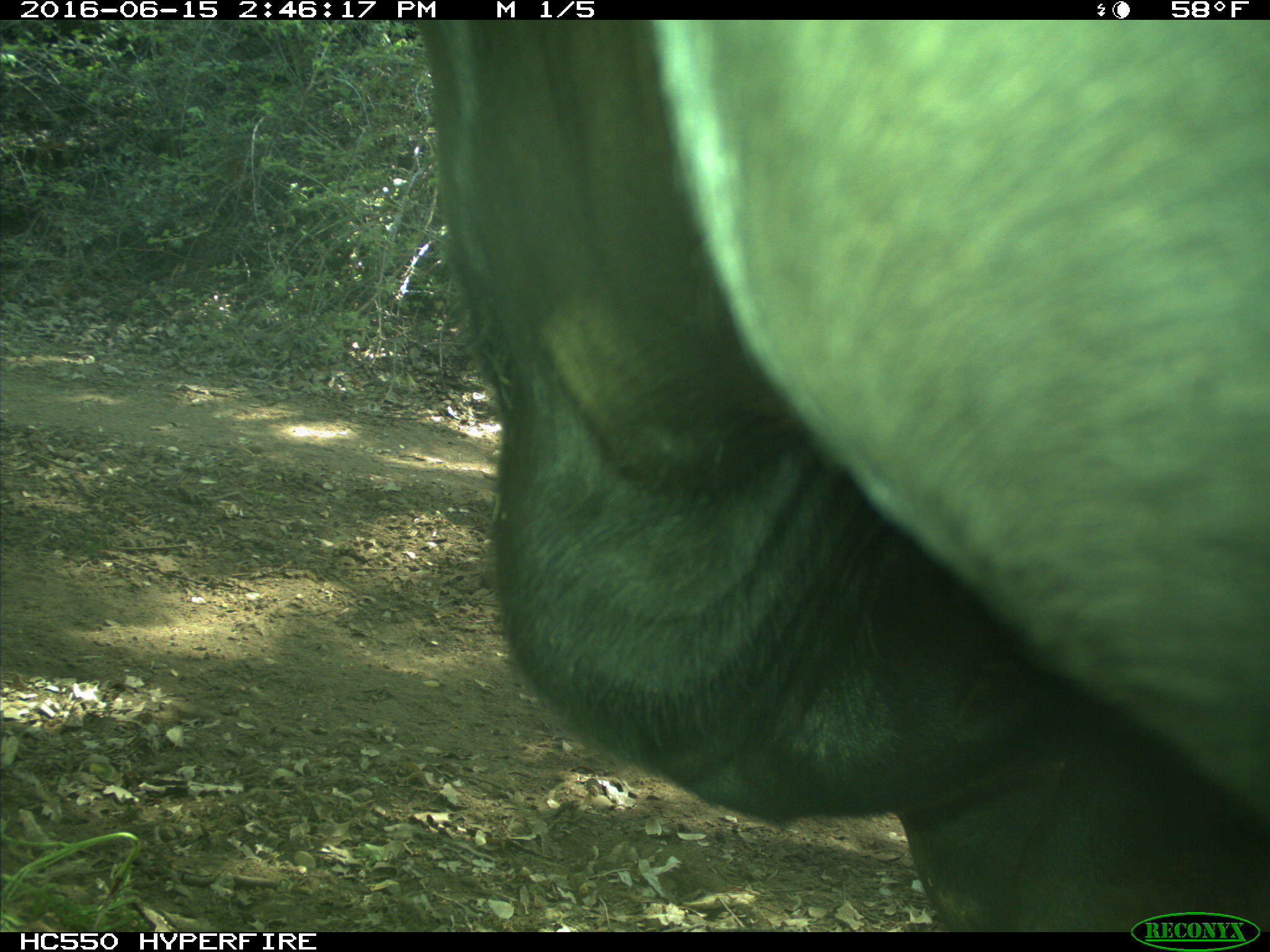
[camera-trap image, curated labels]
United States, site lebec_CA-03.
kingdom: Animalia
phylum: Chordata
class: Mammalia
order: Artiodactyla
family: Bovidae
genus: Bos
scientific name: Bos taurus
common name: domestic cow